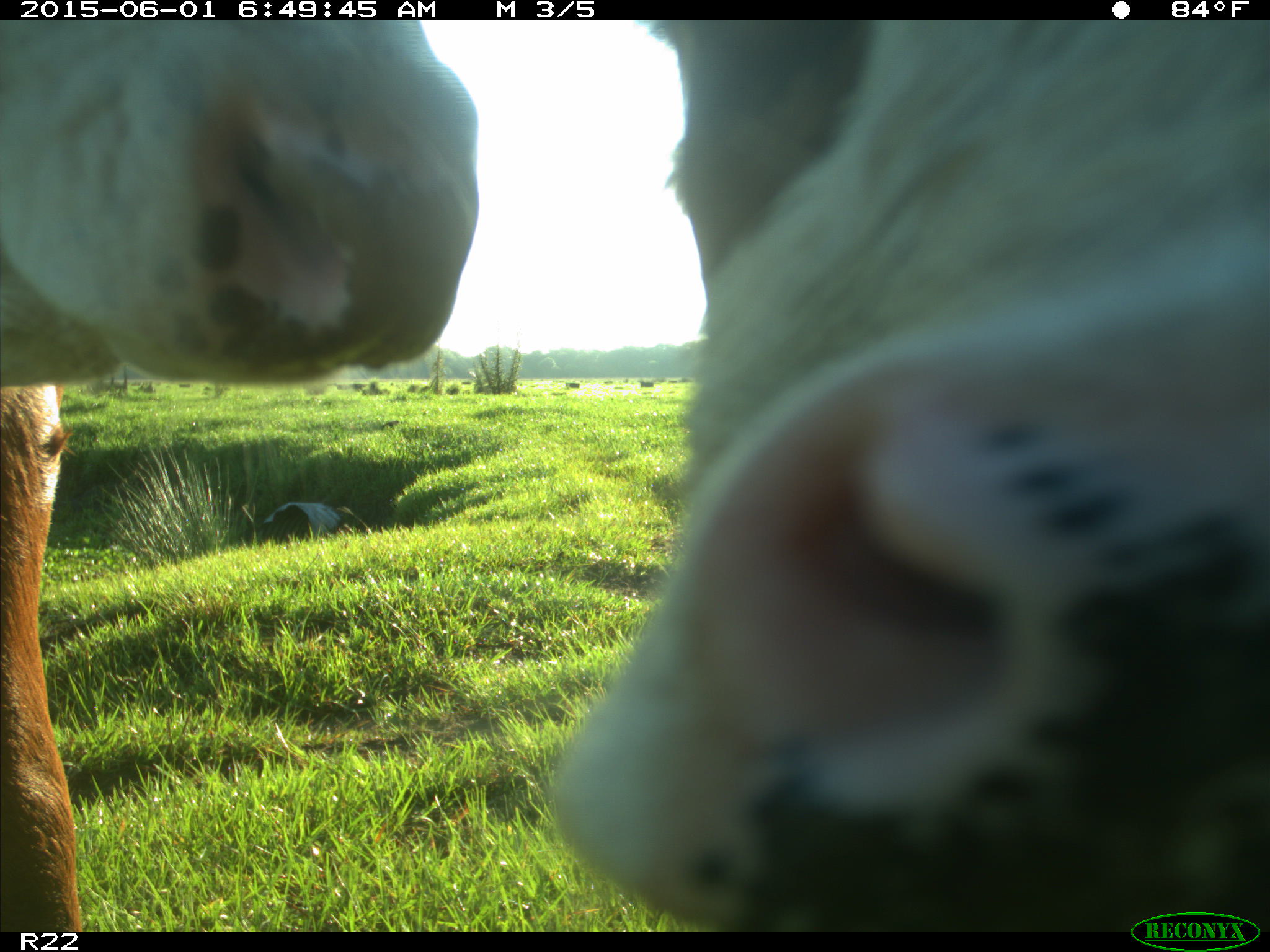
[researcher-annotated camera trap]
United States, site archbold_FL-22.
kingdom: Animalia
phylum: Chordata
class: Mammalia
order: Artiodactyla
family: Bovidae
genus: Bos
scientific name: Bos taurus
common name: domestic cow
Bos taurus (domestic cow).